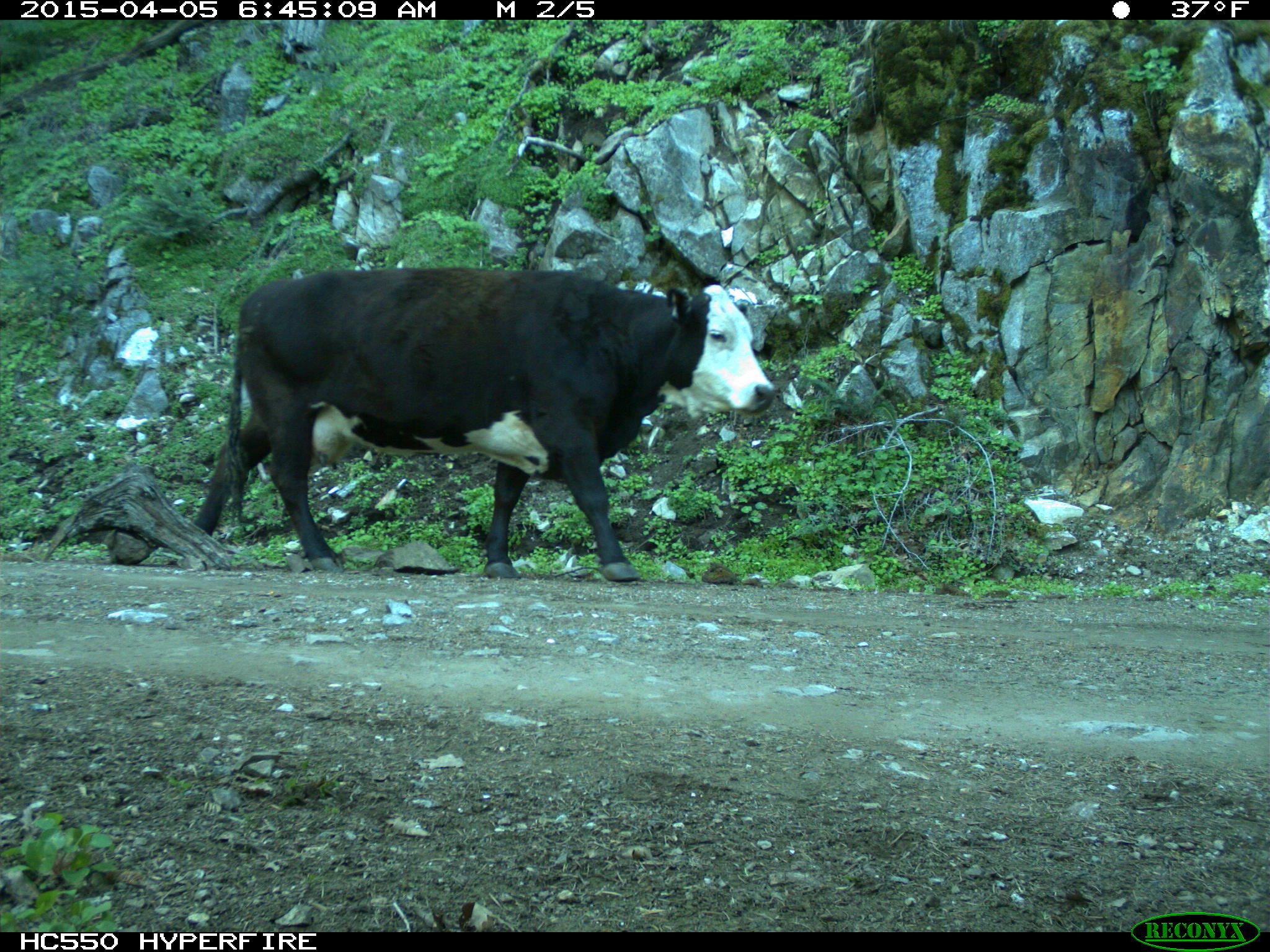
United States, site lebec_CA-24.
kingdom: Animalia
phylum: Chordata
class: Mammalia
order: Artiodactyla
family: Bovidae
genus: Bos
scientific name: Bos taurus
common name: domestic cow